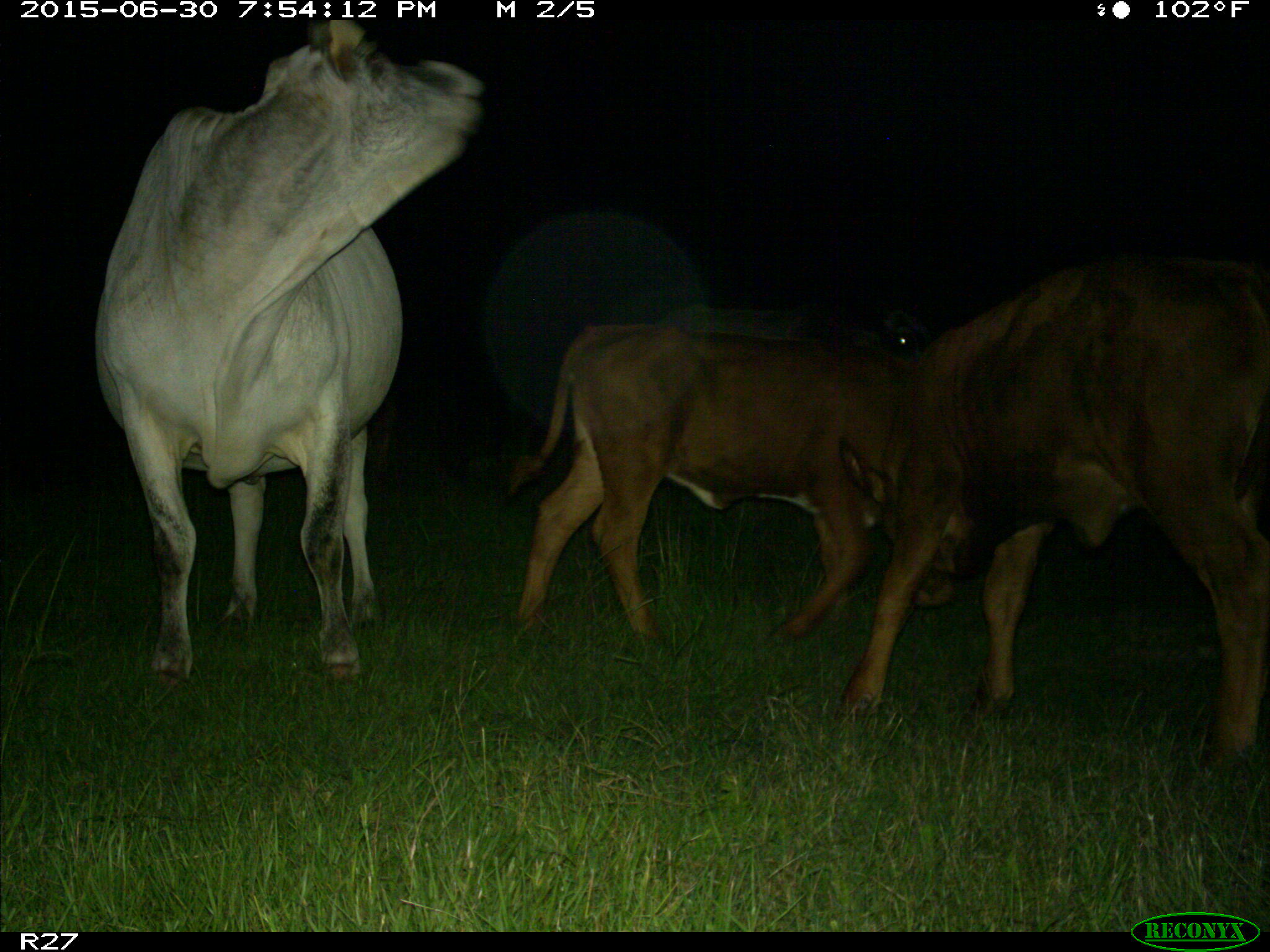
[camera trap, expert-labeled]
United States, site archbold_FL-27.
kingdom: Animalia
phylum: Chordata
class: Mammalia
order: Artiodactyla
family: Bovidae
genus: Bos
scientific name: Bos taurus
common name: domestic cow